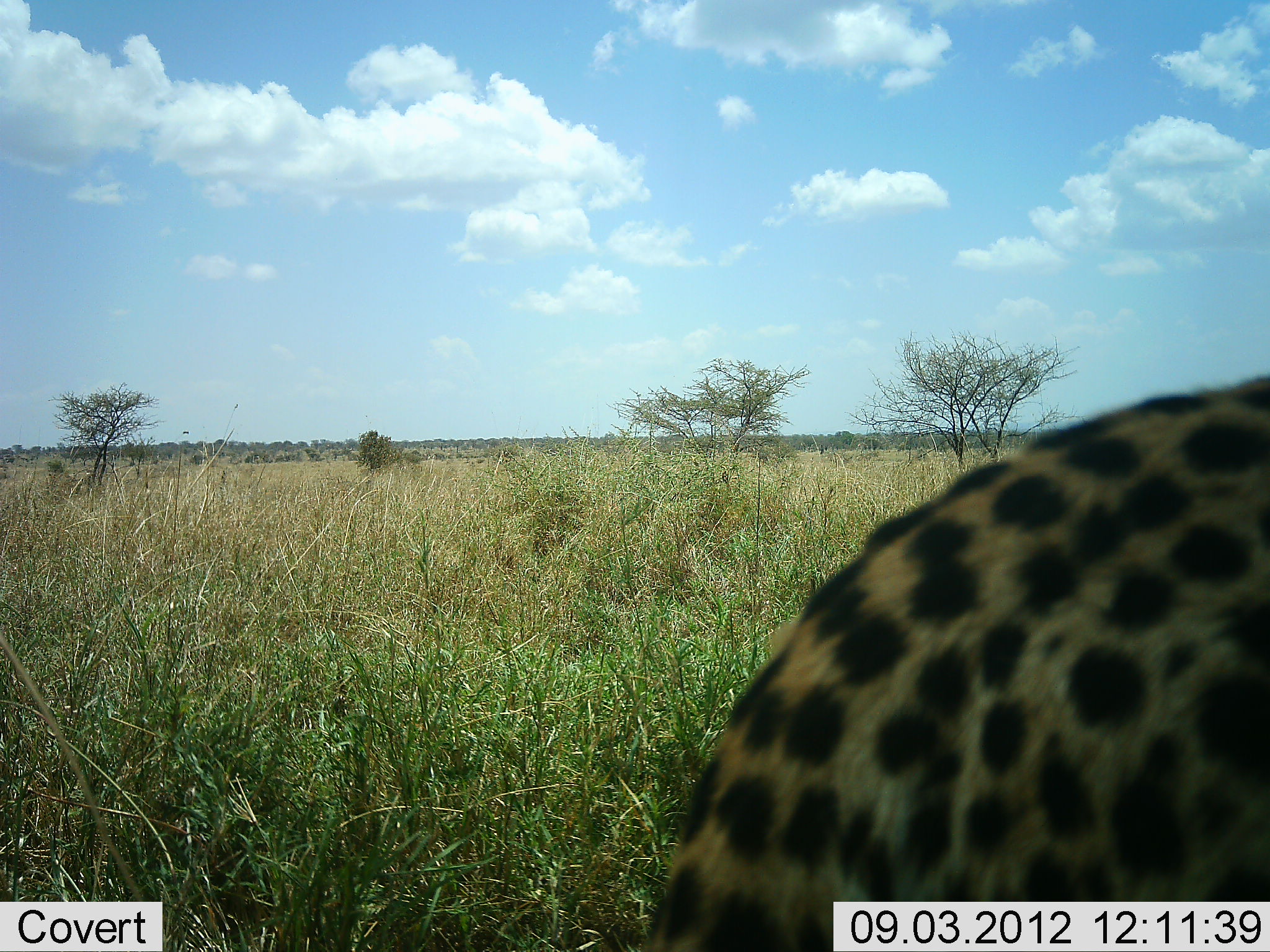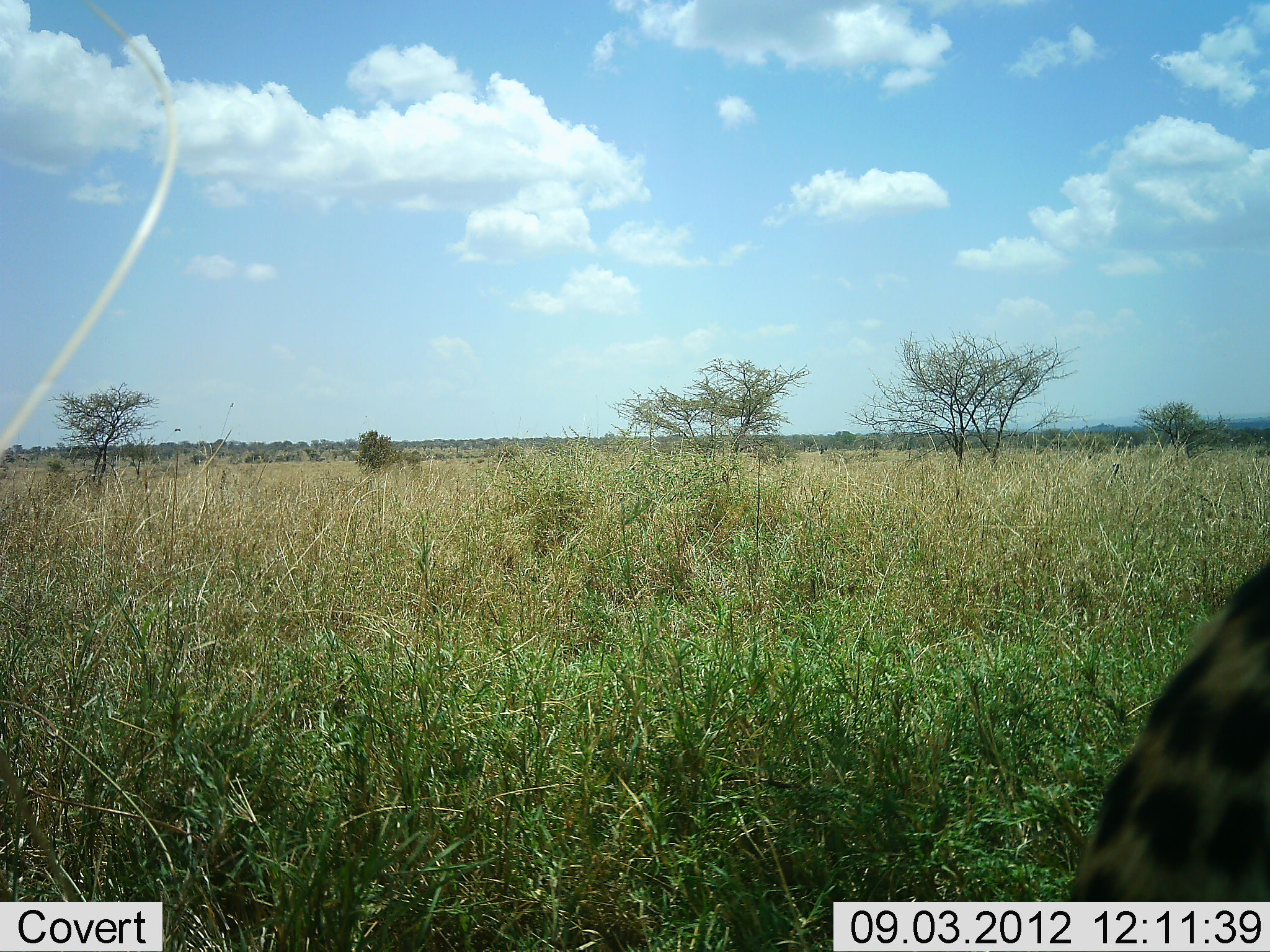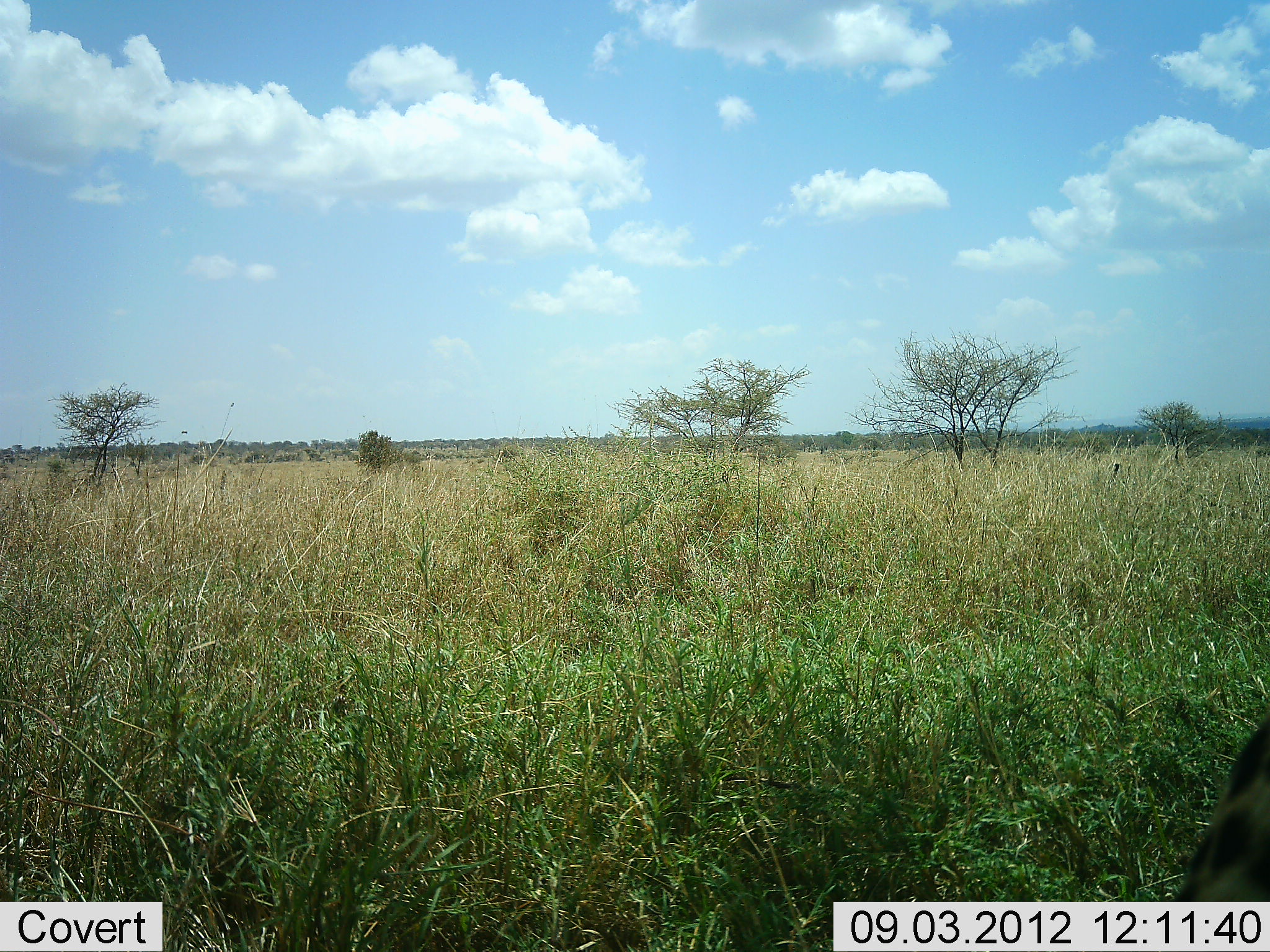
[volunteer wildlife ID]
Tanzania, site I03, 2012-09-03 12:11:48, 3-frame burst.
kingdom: Animalia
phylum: Chordata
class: Mammalia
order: Carnivora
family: Felidae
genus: Acinonyx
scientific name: Acinonyx jubatus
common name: cheetah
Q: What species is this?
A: Cheetah (Acinonyx jubatus).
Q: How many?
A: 1.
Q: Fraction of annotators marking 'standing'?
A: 20%.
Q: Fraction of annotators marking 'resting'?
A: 10%.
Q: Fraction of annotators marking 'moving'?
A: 80%.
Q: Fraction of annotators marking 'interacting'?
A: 0%.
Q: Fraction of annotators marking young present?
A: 0%.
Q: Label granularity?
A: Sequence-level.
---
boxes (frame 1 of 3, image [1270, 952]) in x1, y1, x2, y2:
animal: 626, 374, 1270, 952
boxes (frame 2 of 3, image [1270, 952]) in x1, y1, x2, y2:
animal: 1065, 558, 1270, 902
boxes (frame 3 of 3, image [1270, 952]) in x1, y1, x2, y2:
animal: 1165, 715, 1270, 901